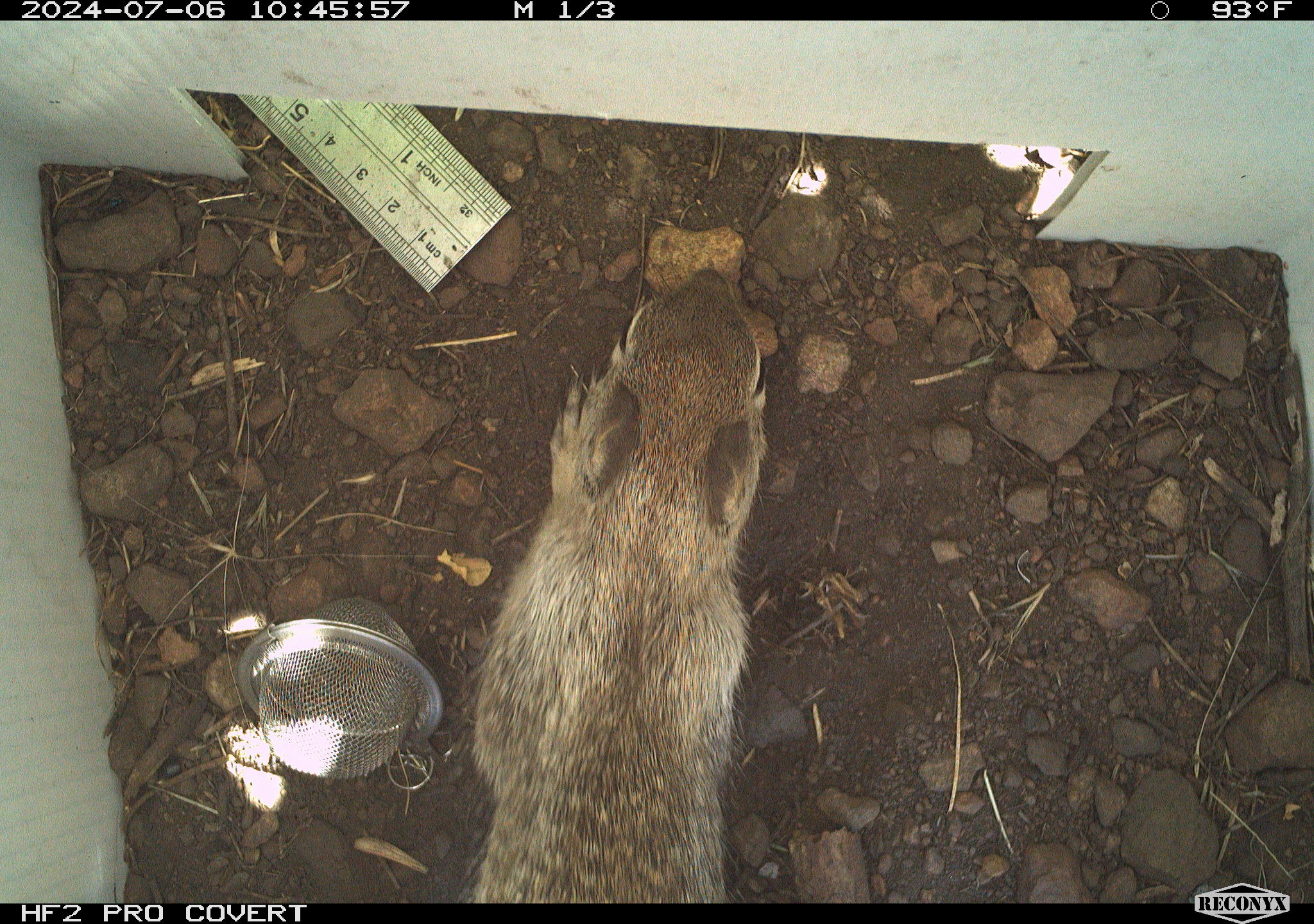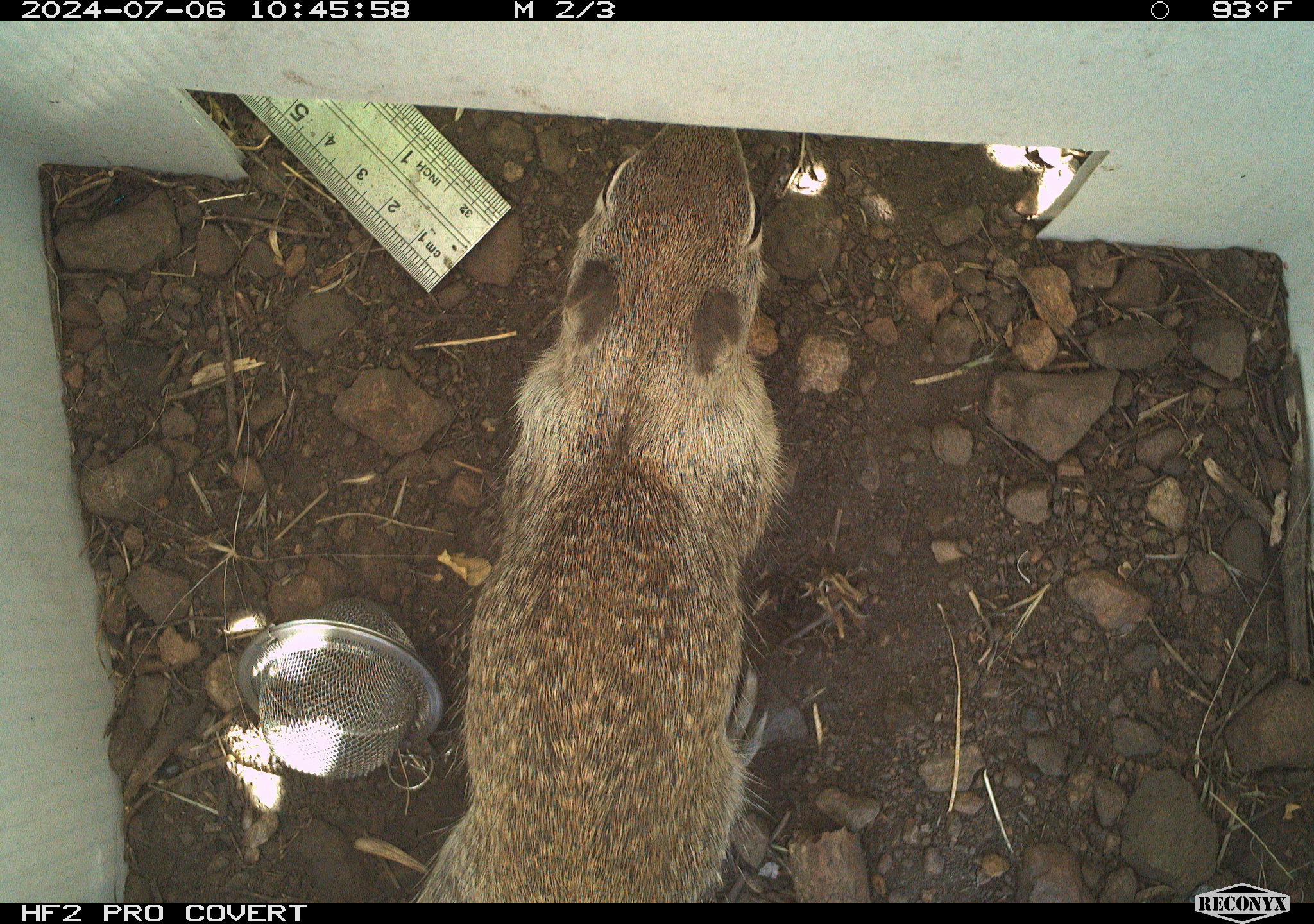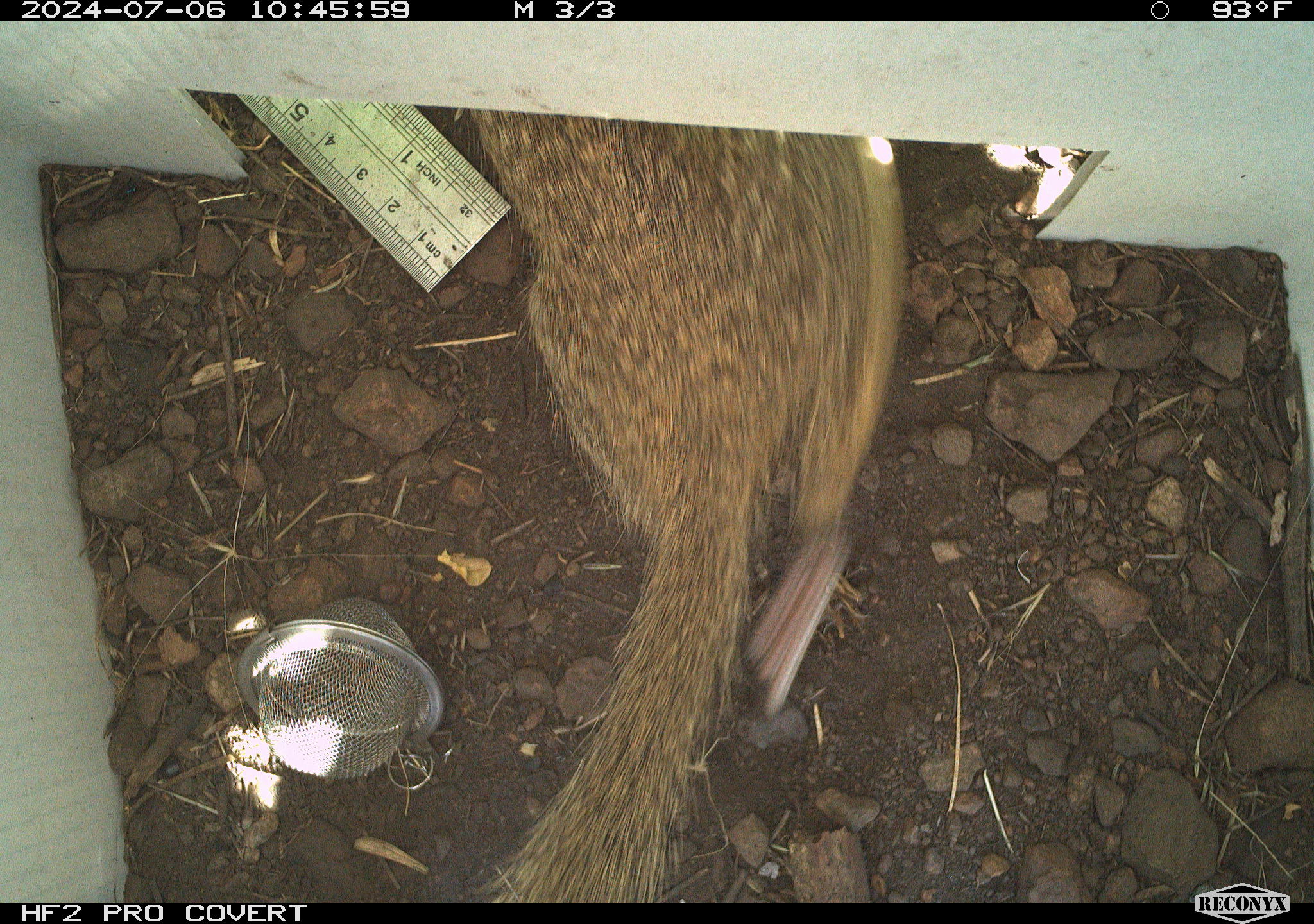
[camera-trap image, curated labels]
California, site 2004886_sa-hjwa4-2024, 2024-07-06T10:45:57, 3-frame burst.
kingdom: Animalia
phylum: Chordata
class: Mammalia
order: Rodentia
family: Sciuridae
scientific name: Sciuridae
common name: squirrels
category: sciuridae family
Sciuridae family (squirrels) (Sciuridae).